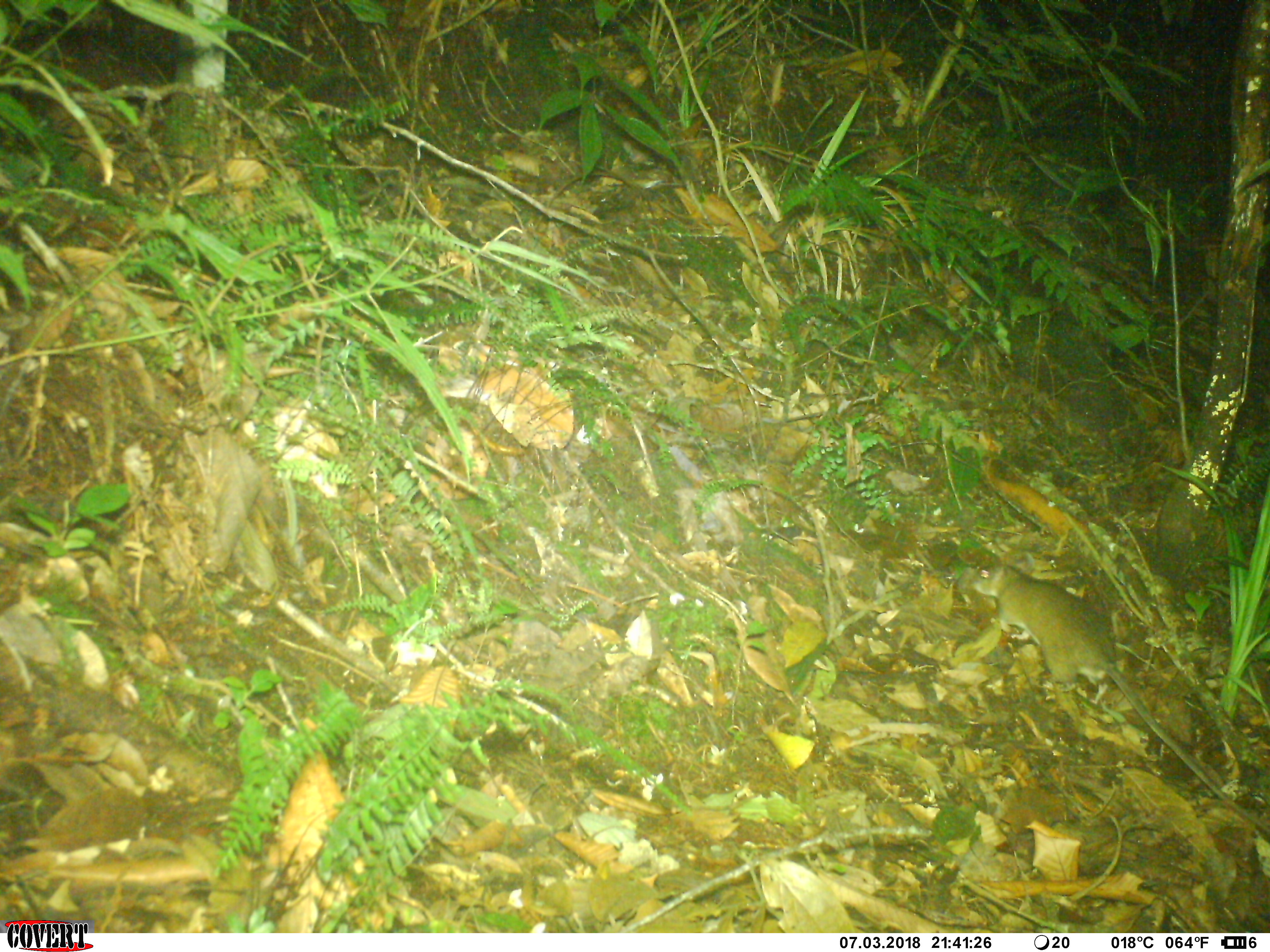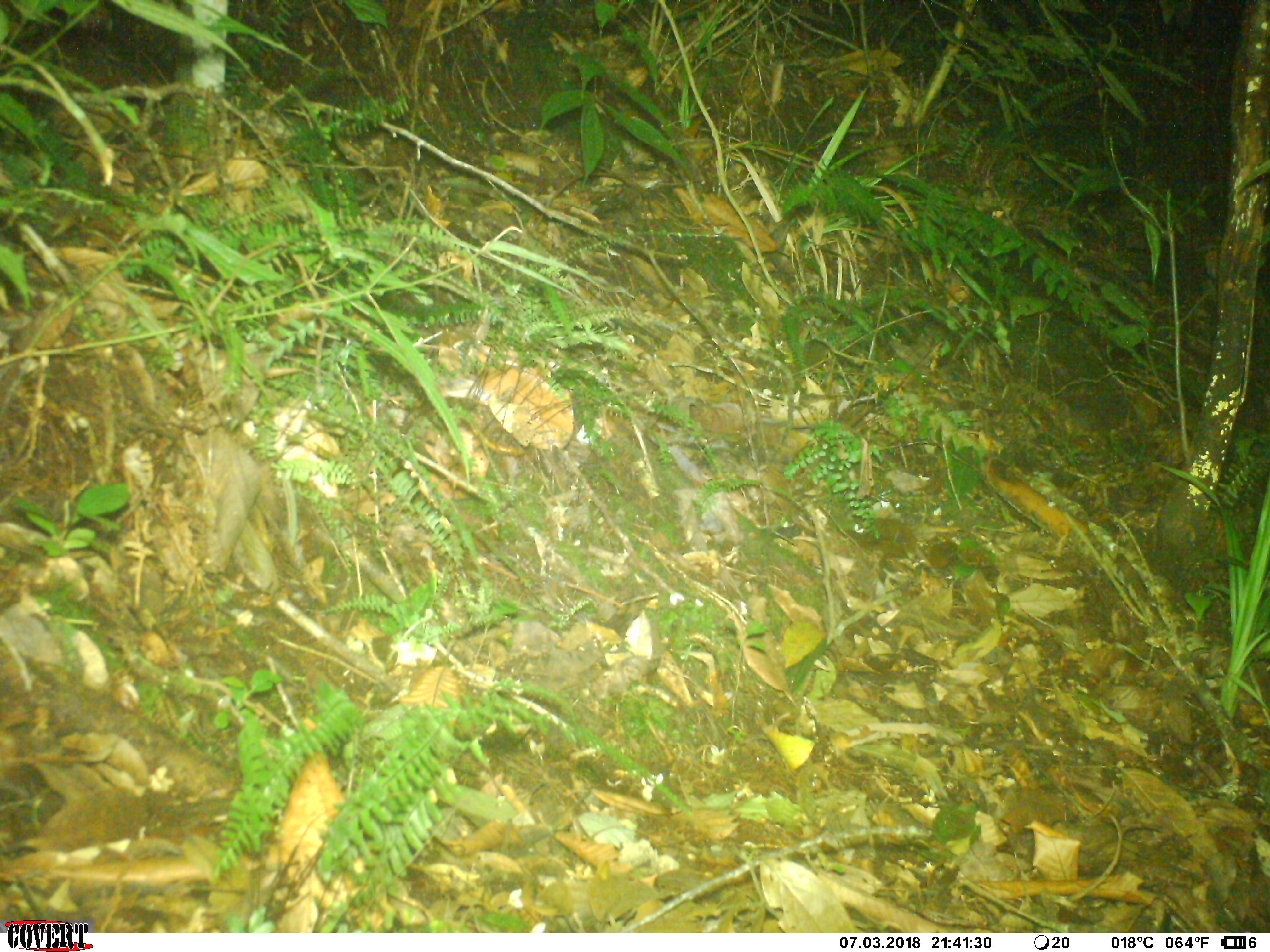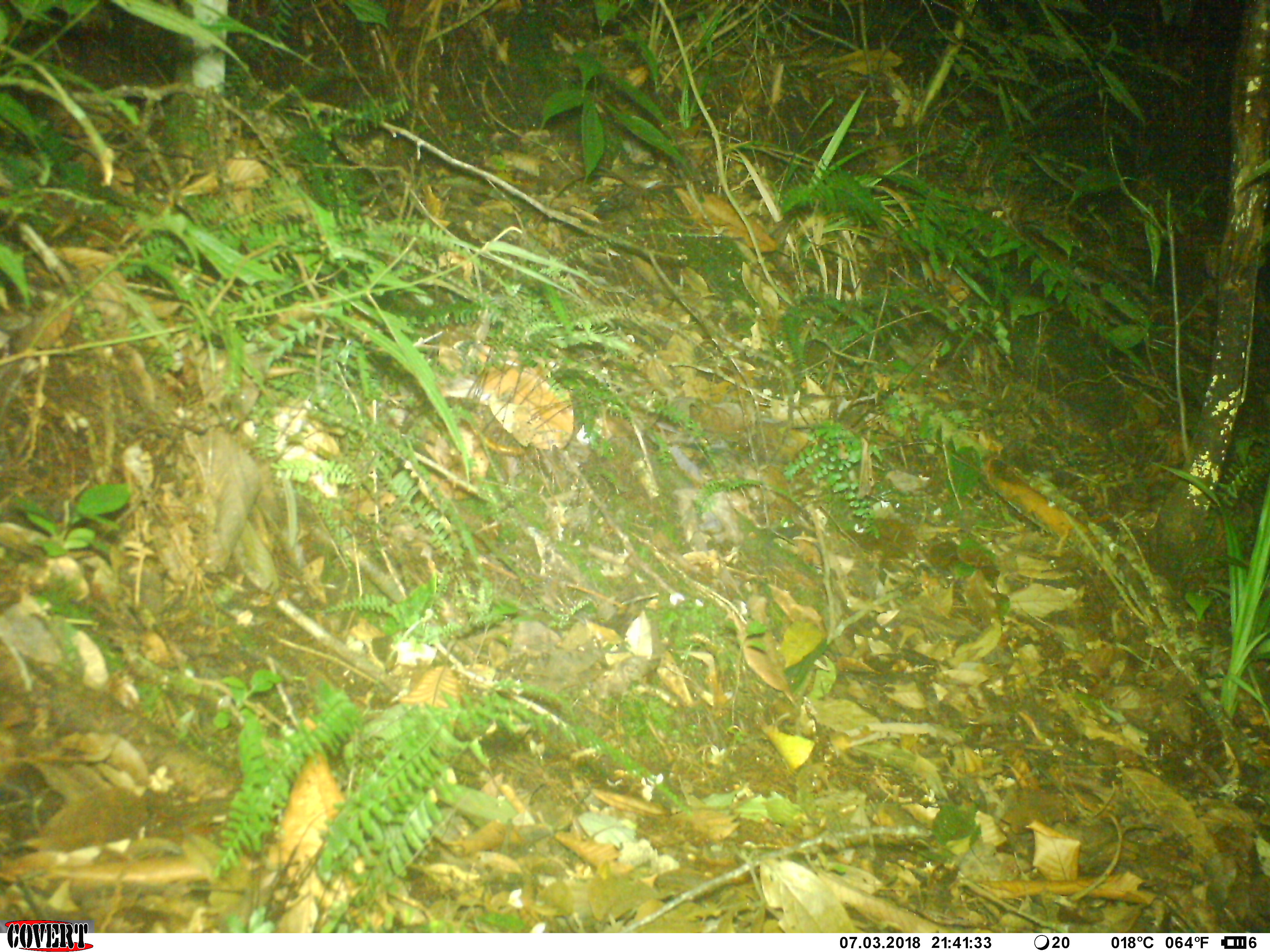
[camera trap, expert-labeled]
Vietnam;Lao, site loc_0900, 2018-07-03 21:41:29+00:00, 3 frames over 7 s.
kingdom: Animalia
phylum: Chordata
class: Mammalia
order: Rodentia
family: Muridae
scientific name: Muridae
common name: old-world mice and rats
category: unidentified murid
Unidentified murid (old-world mice and rats) (Muridae). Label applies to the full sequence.